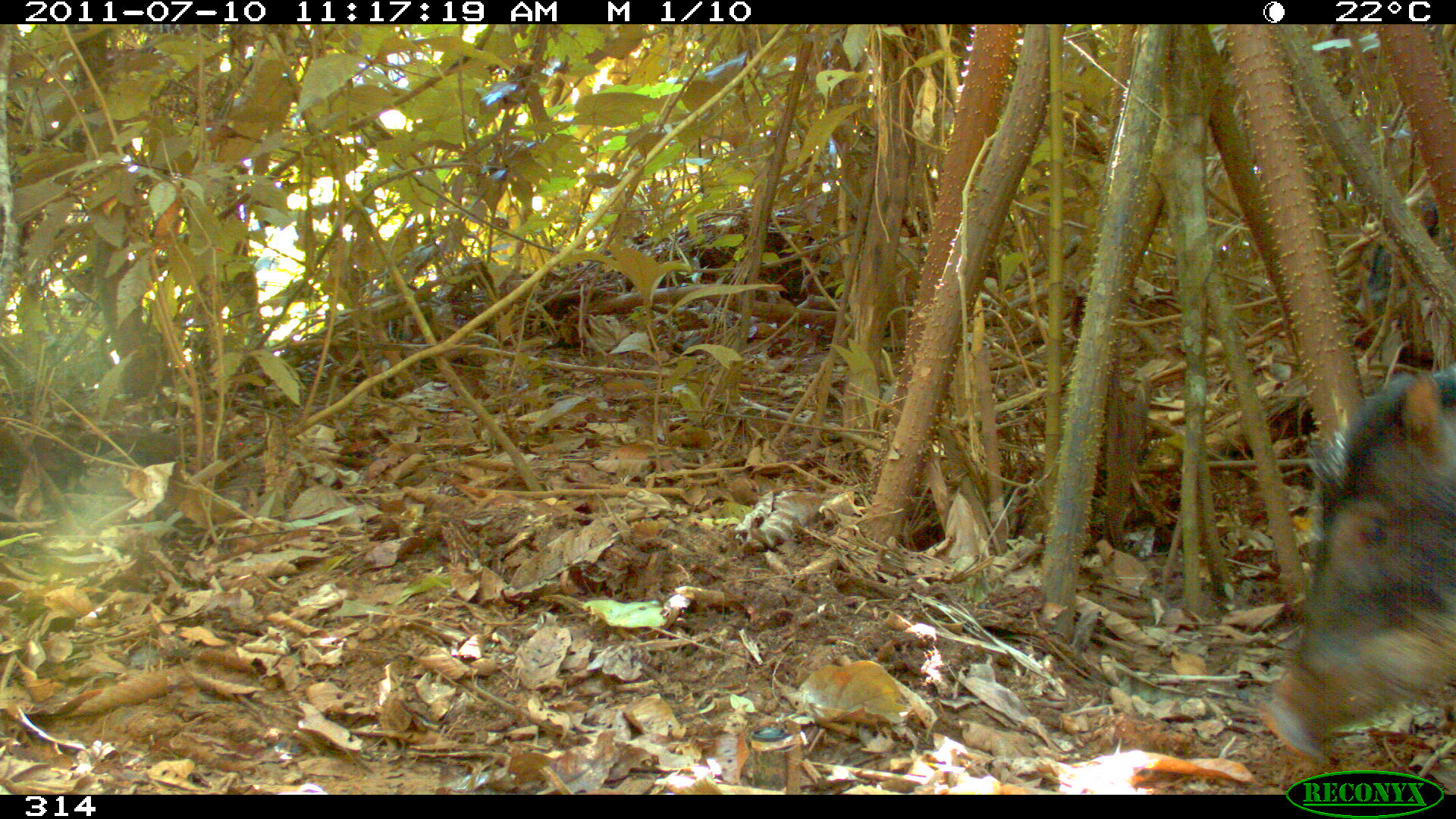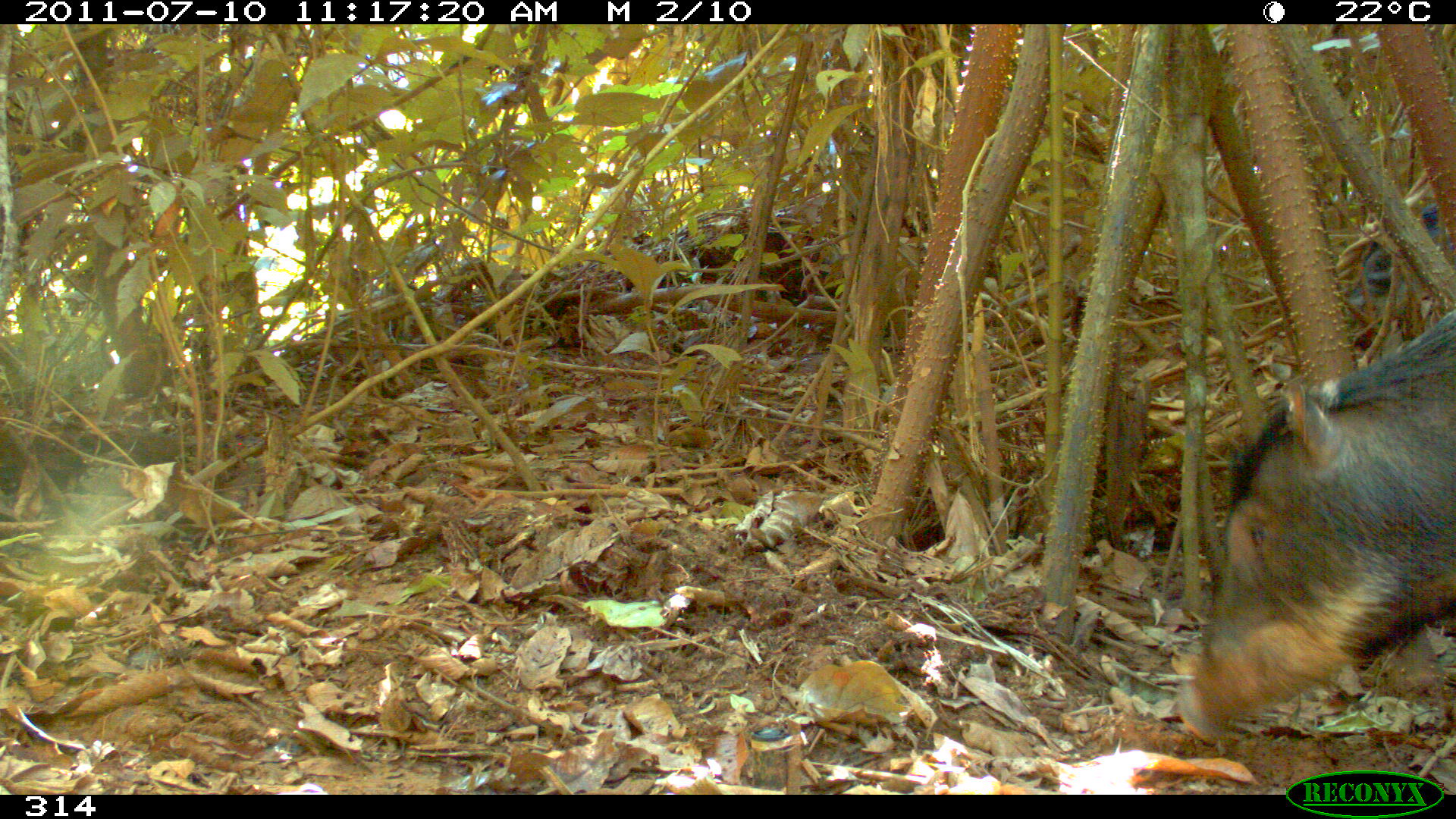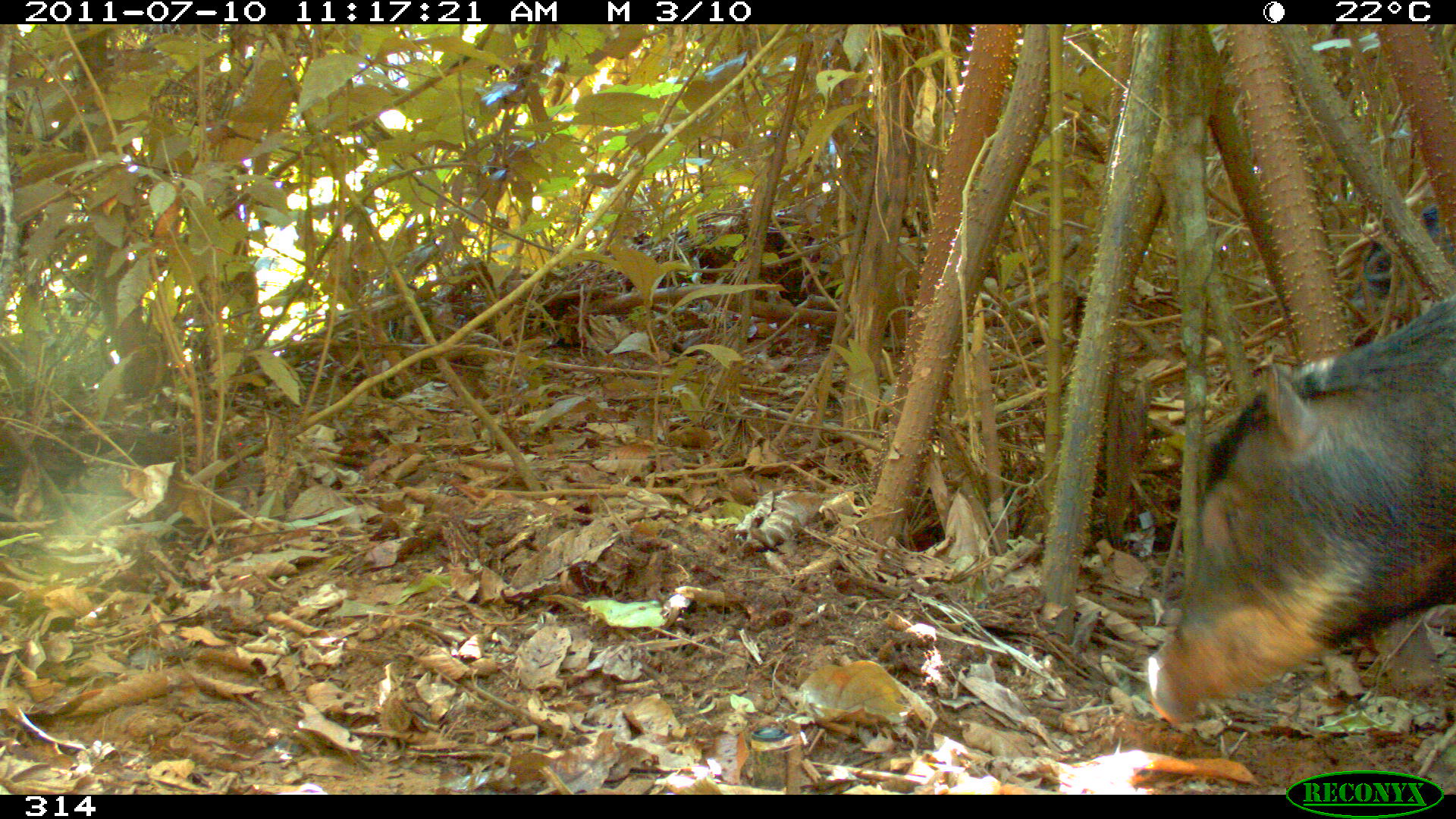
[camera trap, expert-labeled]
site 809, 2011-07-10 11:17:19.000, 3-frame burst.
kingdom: Animalia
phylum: Chordata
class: Mammalia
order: Artiodactyla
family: Tayassuidae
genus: Tayassu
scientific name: Tayassu pecari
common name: white-lipped peccary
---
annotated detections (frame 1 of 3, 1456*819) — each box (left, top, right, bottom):
tayassu pecari: (1264, 361, 1456, 761)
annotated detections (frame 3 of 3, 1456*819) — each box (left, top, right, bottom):
tayassu pecari: (1147, 295, 1456, 725)